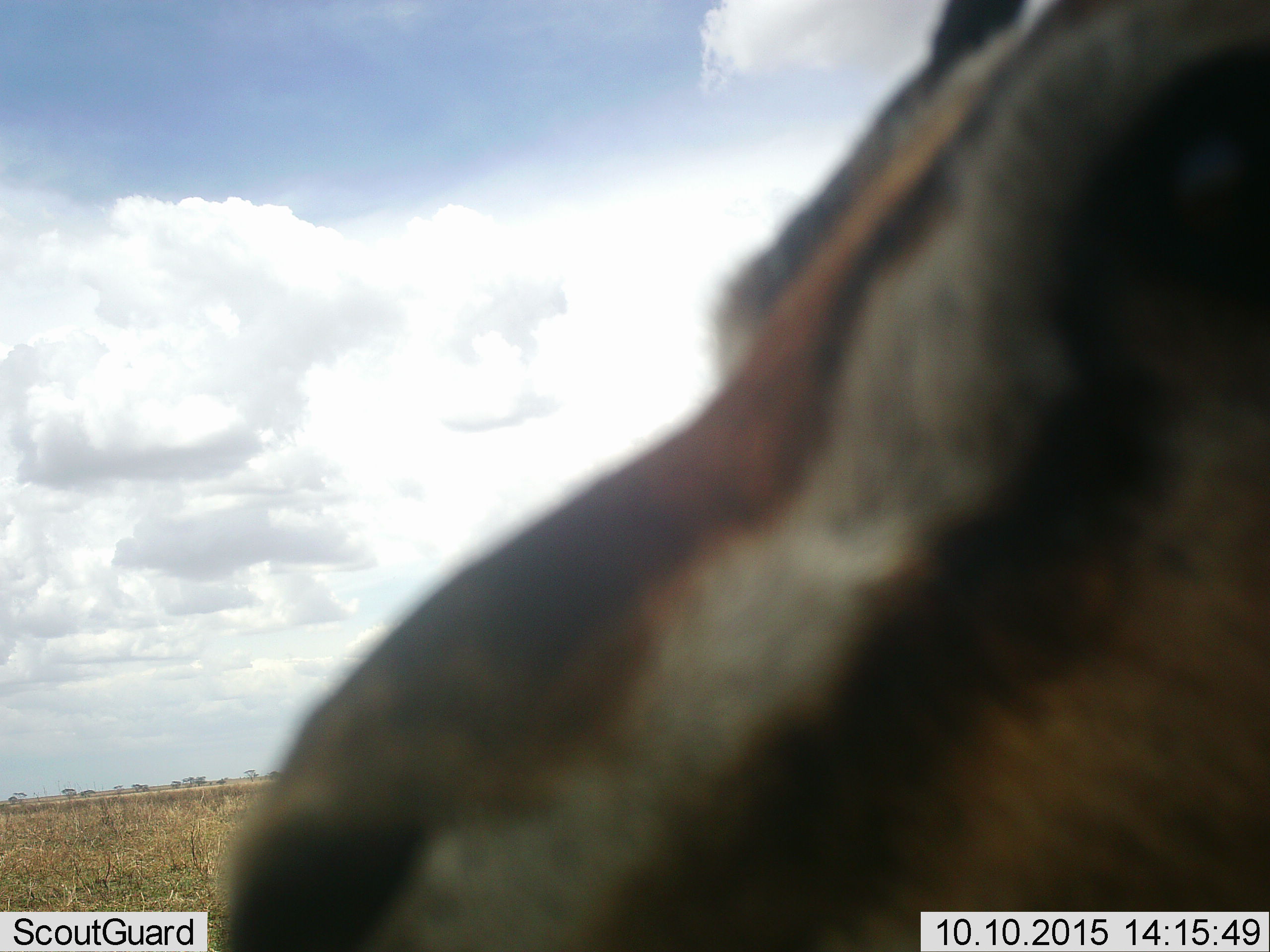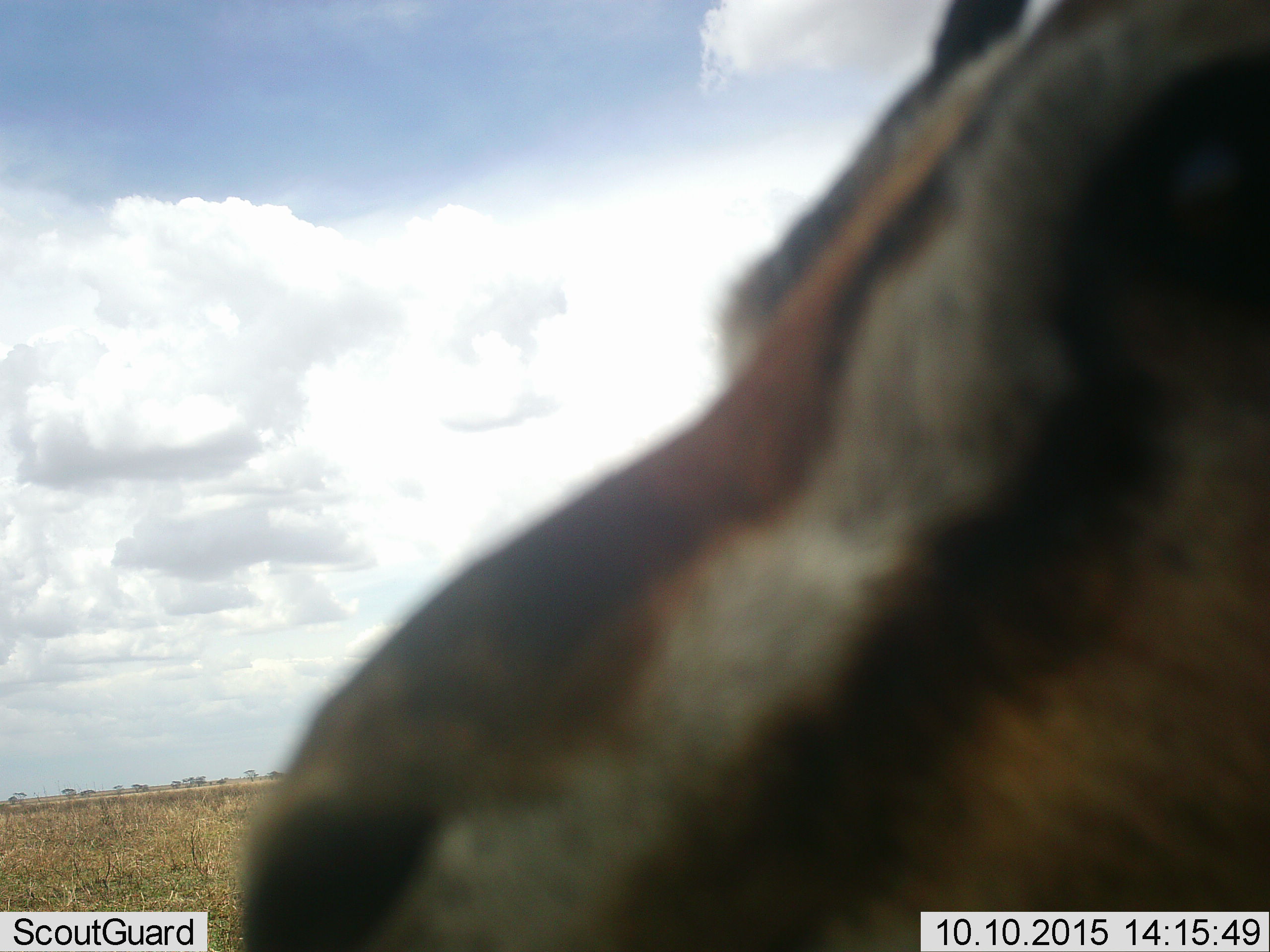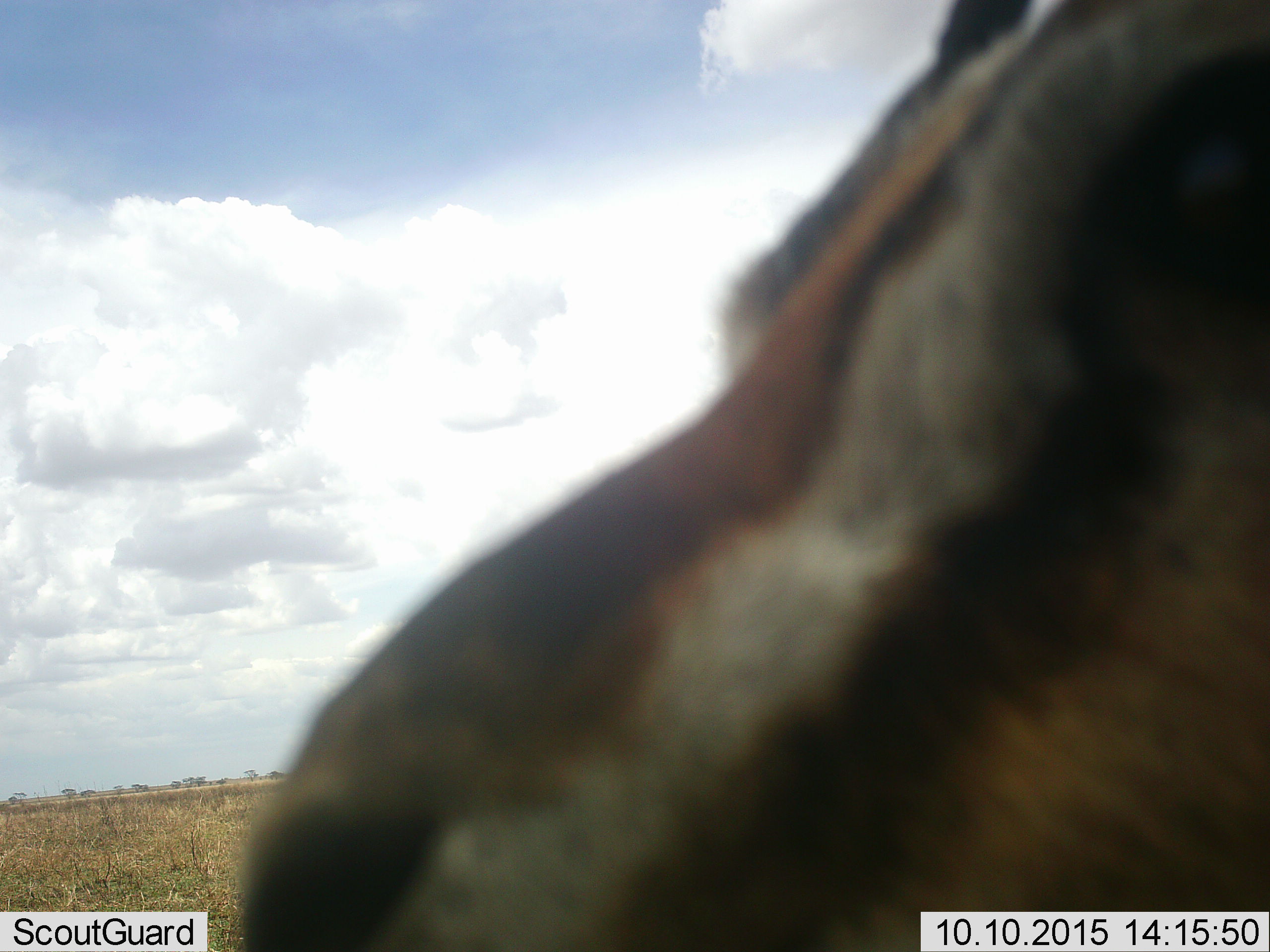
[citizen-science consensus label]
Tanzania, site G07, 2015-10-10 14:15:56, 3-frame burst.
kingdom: Animalia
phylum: Chordata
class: Mammalia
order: Artiodactyla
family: Bovidae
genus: Eudorcas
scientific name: Eudorcas thomsonii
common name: thomson's gazelle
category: gazellethomsons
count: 1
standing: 100%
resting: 0%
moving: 0%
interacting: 0%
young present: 0%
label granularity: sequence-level